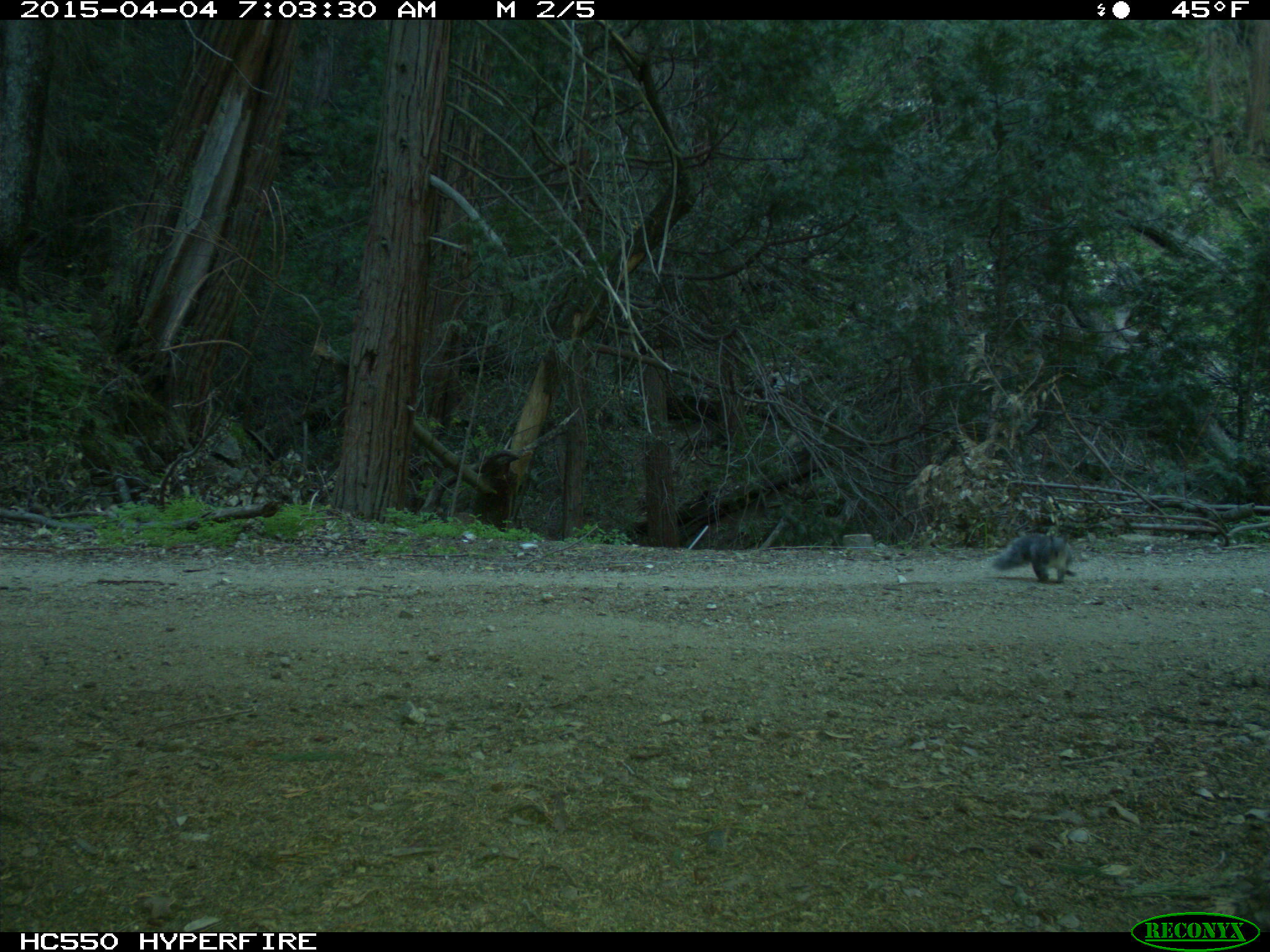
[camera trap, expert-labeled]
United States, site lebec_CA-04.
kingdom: Animalia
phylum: Chordata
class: Mammalia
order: Rodentia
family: Sciuridae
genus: Sciurus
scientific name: Sciurus carolinensis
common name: eastern gray squirrel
Sciurus carolinensis (eastern gray squirrel).